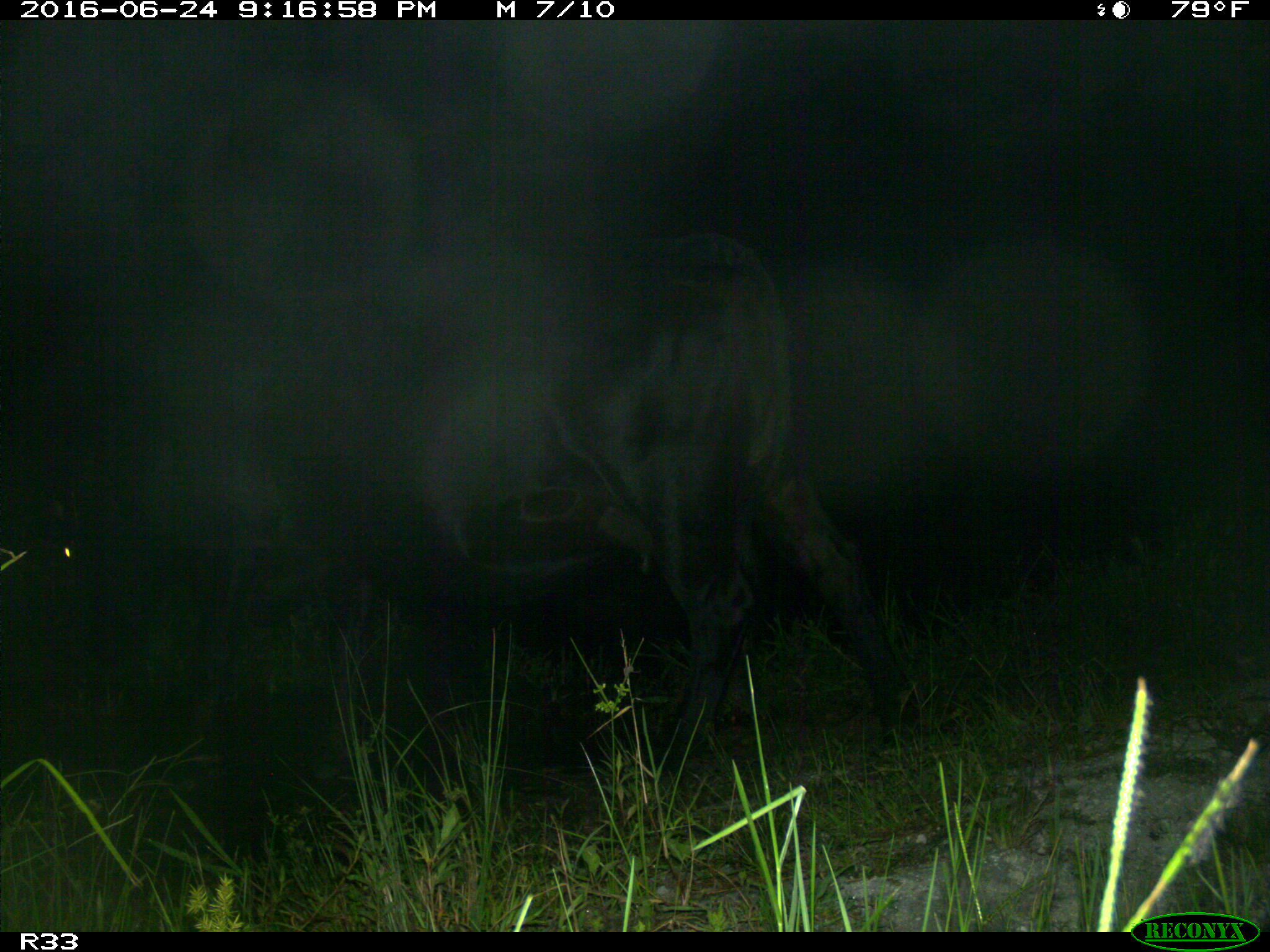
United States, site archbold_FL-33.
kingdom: Animalia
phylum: Chordata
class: Mammalia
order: Artiodactyla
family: Bovidae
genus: Bos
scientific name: Bos taurus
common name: domestic cow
Bos taurus (domestic cow).